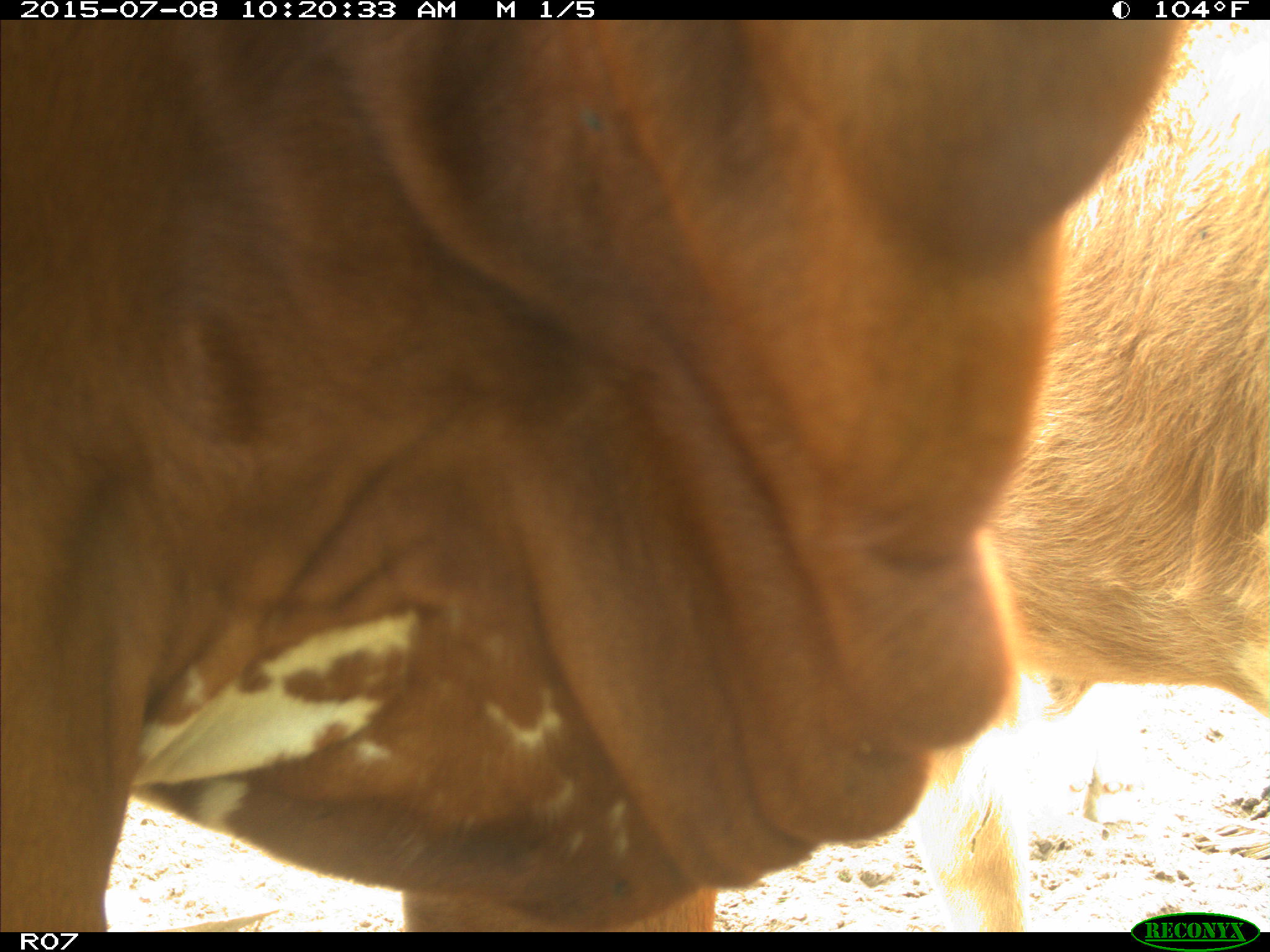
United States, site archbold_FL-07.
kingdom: Animalia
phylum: Chordata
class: Mammalia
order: Artiodactyla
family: Bovidae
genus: Bos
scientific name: Bos taurus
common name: domestic cow